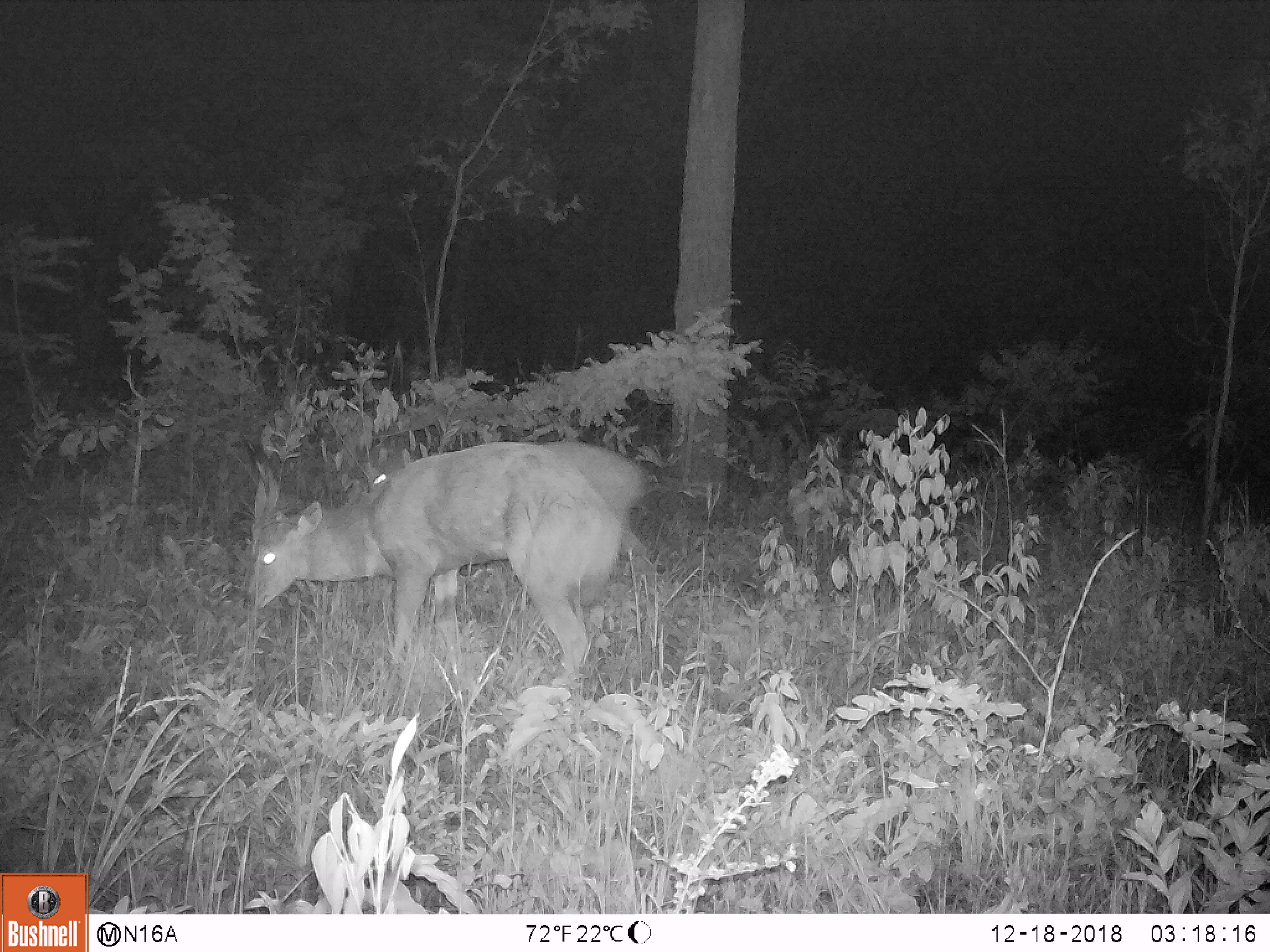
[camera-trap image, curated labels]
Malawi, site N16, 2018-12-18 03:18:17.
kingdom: Animalia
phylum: Chordata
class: Mammalia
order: Artiodactyla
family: Bovidae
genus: Tragelaphus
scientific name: Tragelaphus sylvaticus sylvaticus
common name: cape bushbuck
Cape bushbuck (Tragelaphus sylvaticus sylvaticus), count 2.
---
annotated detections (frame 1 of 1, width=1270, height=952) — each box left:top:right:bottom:
cape bushbuck: 223:430:627:691; 538:444:679:580